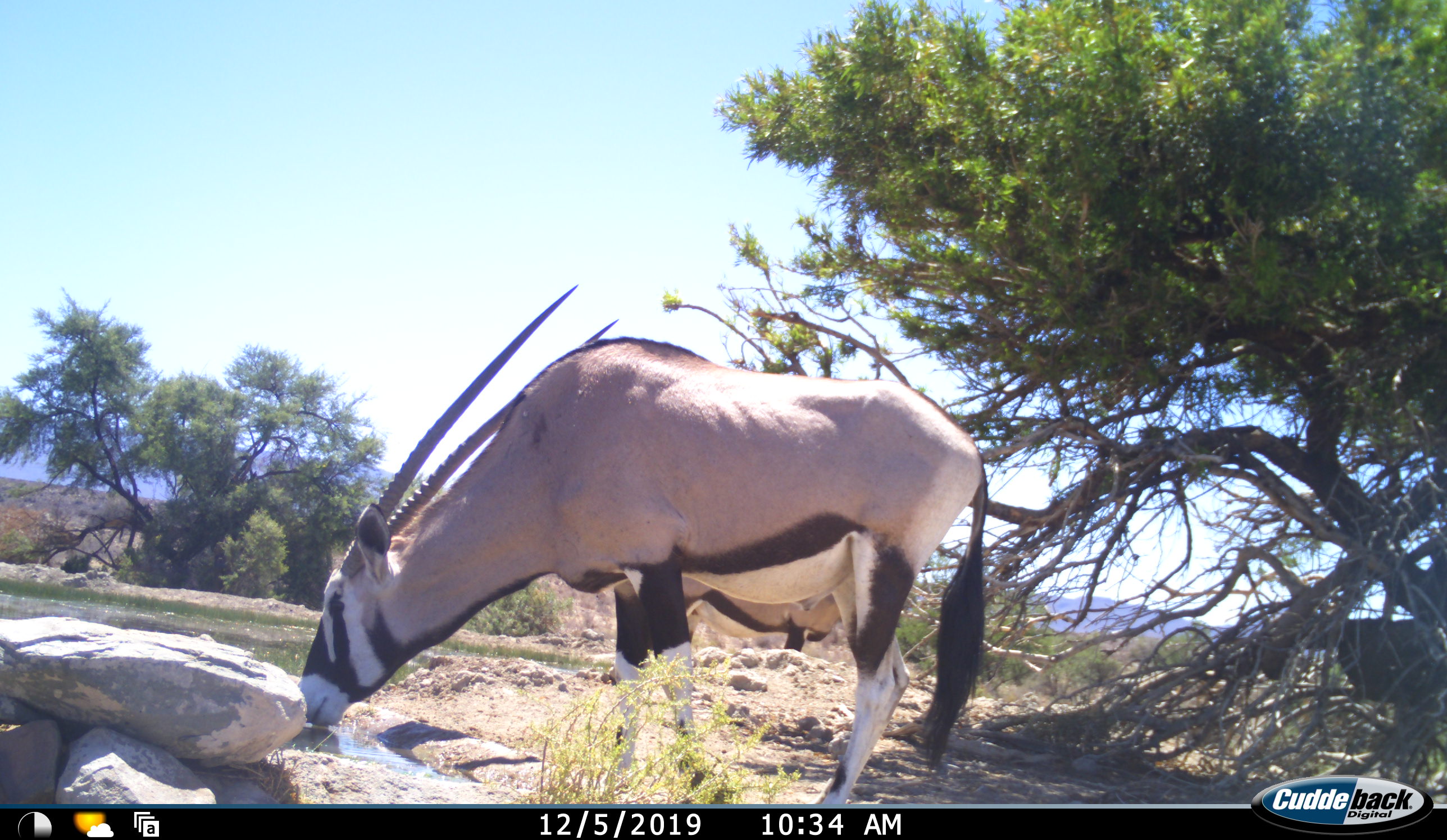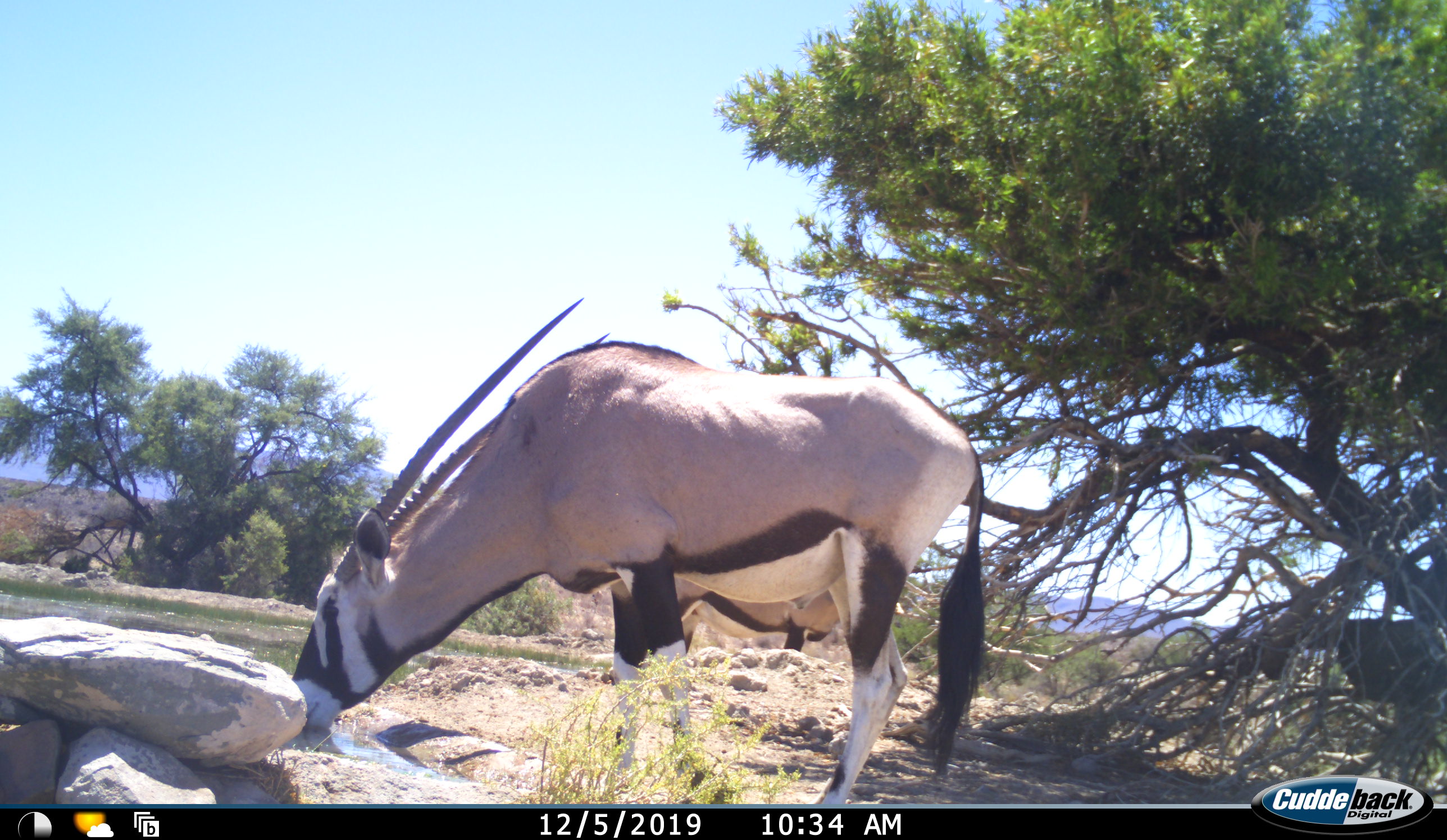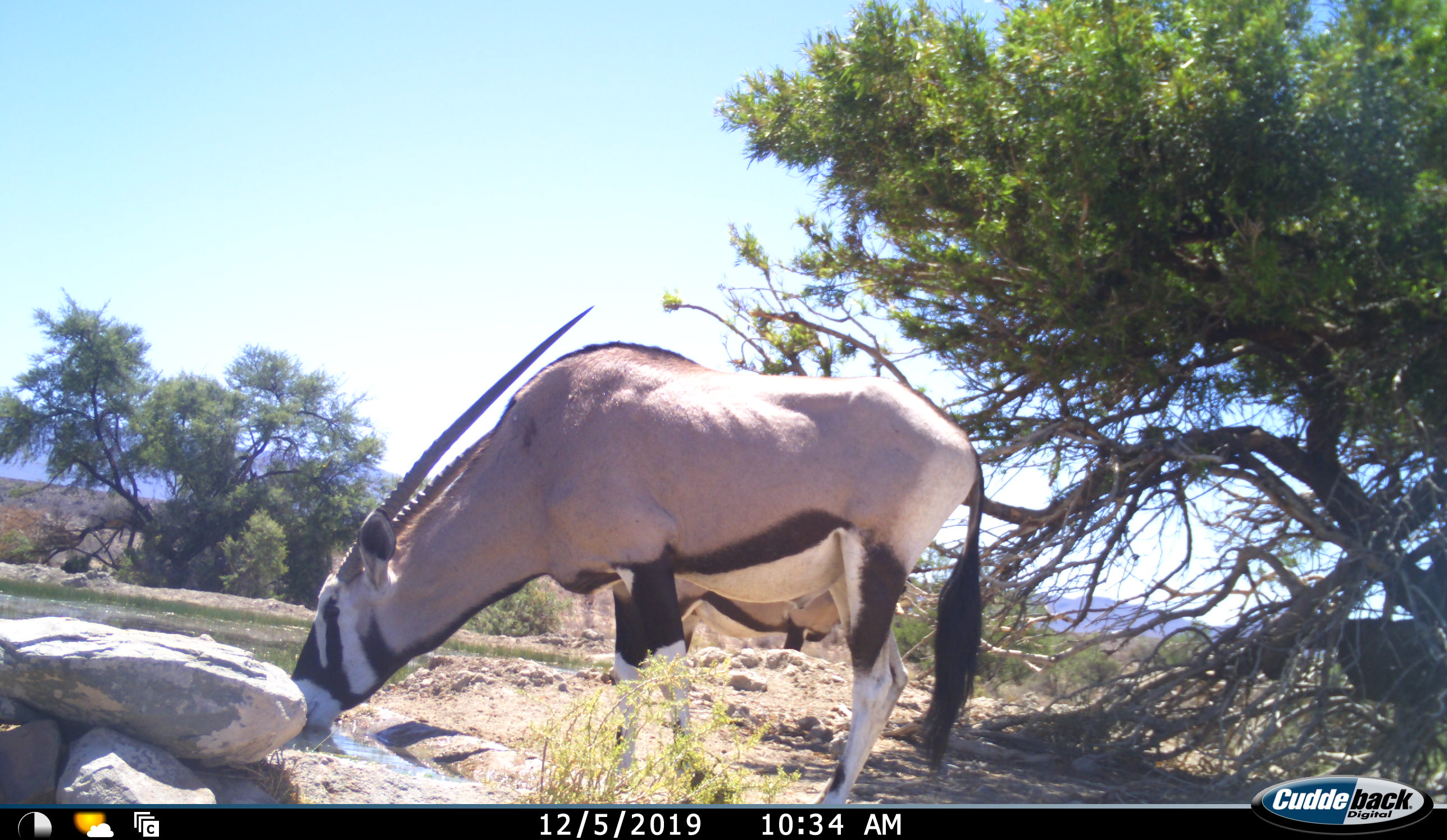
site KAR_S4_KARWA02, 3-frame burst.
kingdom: Animalia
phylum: Chordata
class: Mammalia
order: Artiodactyla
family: Bovidae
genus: Oryx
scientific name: Oryx gazella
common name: gemsbok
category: oryx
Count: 2.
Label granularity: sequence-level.